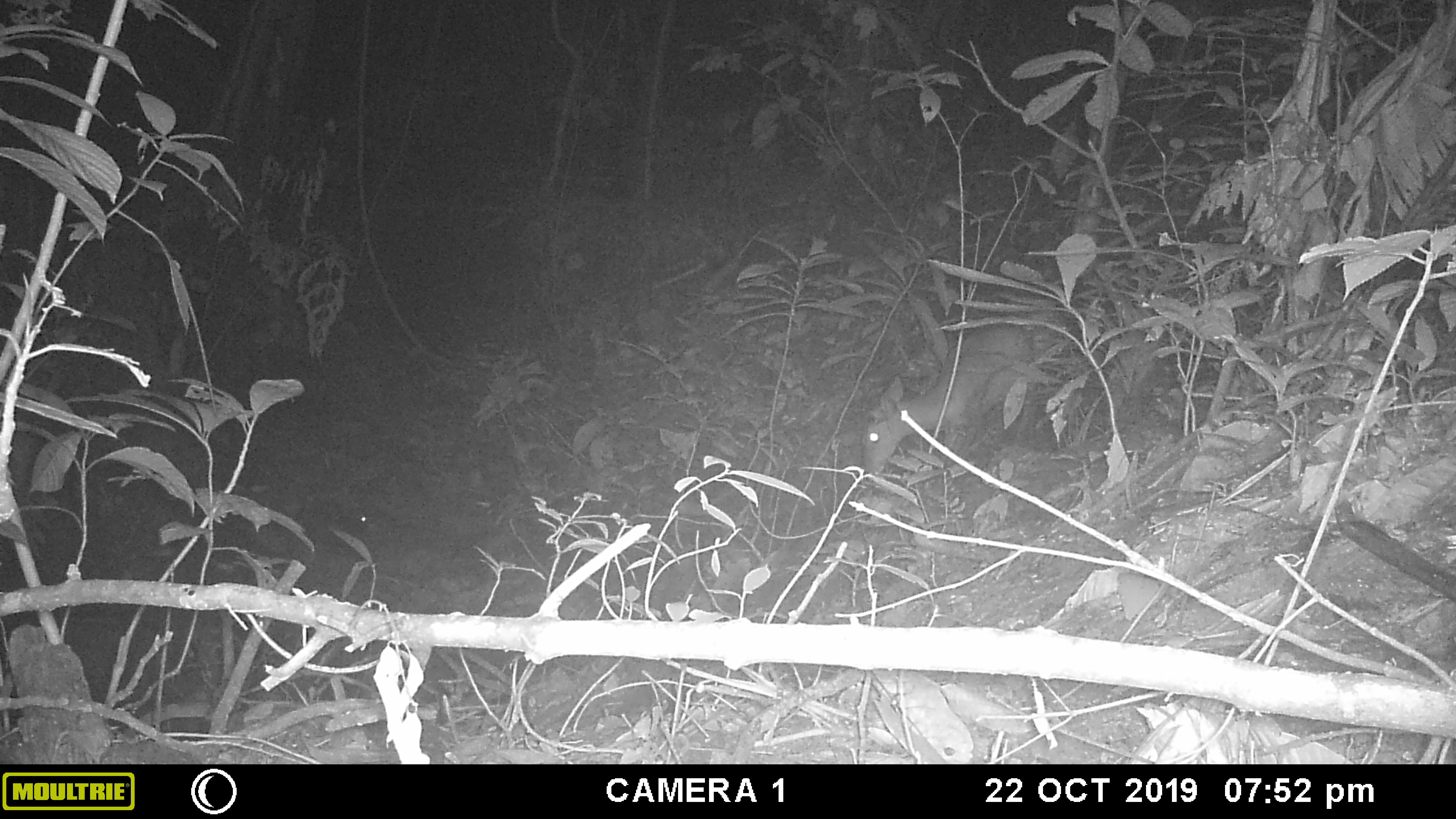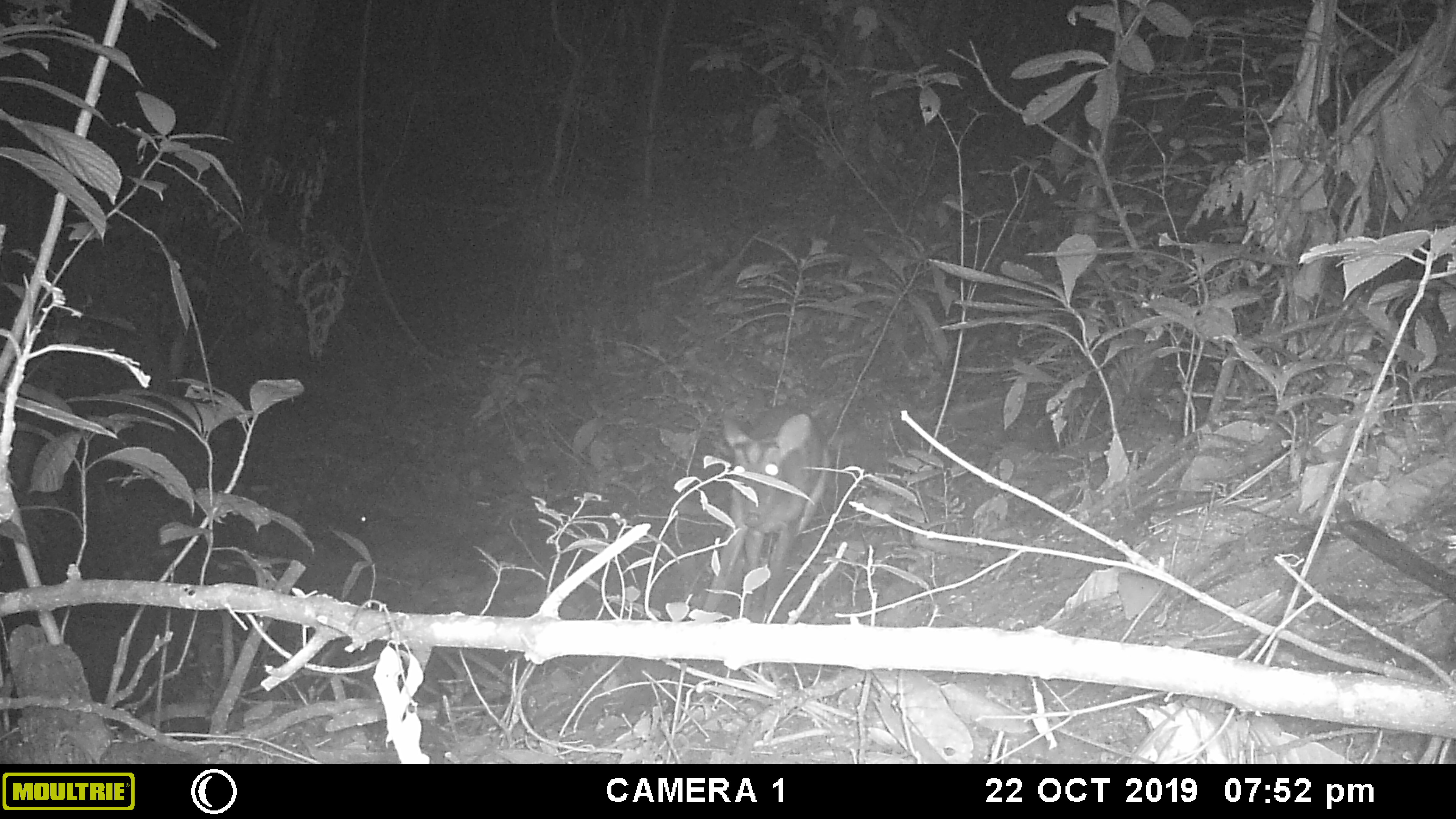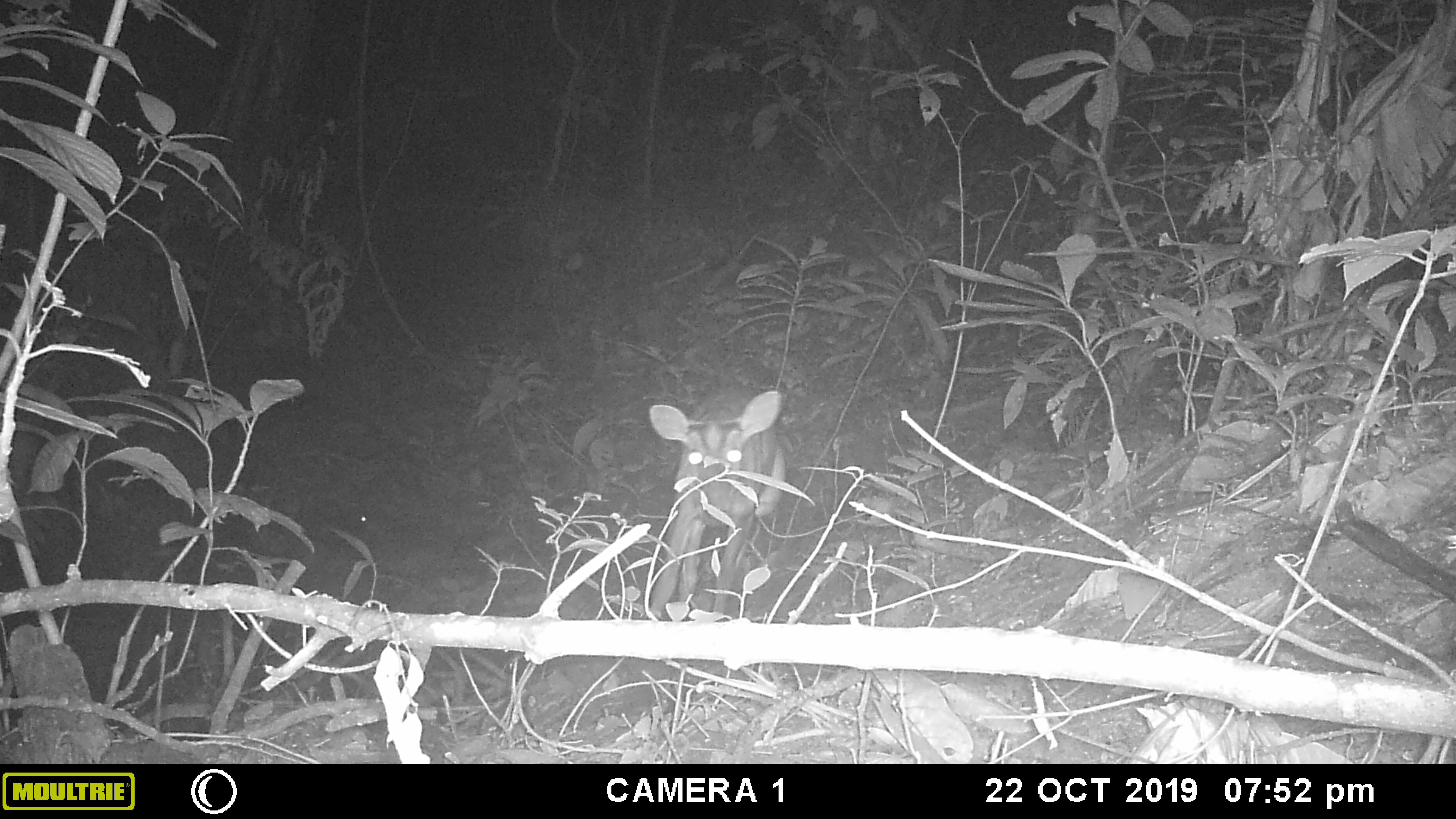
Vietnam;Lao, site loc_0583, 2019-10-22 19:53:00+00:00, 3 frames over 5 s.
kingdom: Animalia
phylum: Chordata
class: Mammalia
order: Artiodactyla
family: Cervidae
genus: Muntiacus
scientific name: Muntiacus muntjak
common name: red muntjac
Red muntjac (Muntiacus muntjak). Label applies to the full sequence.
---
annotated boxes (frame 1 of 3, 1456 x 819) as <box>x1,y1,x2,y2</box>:
red muntjac: <box>859,324,1036,476</box>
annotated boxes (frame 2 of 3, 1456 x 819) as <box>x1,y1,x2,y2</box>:
red muntjac: <box>702,403,829,616</box>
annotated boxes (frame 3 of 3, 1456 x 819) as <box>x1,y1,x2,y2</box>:
red muntjac: <box>646,383,785,619</box>